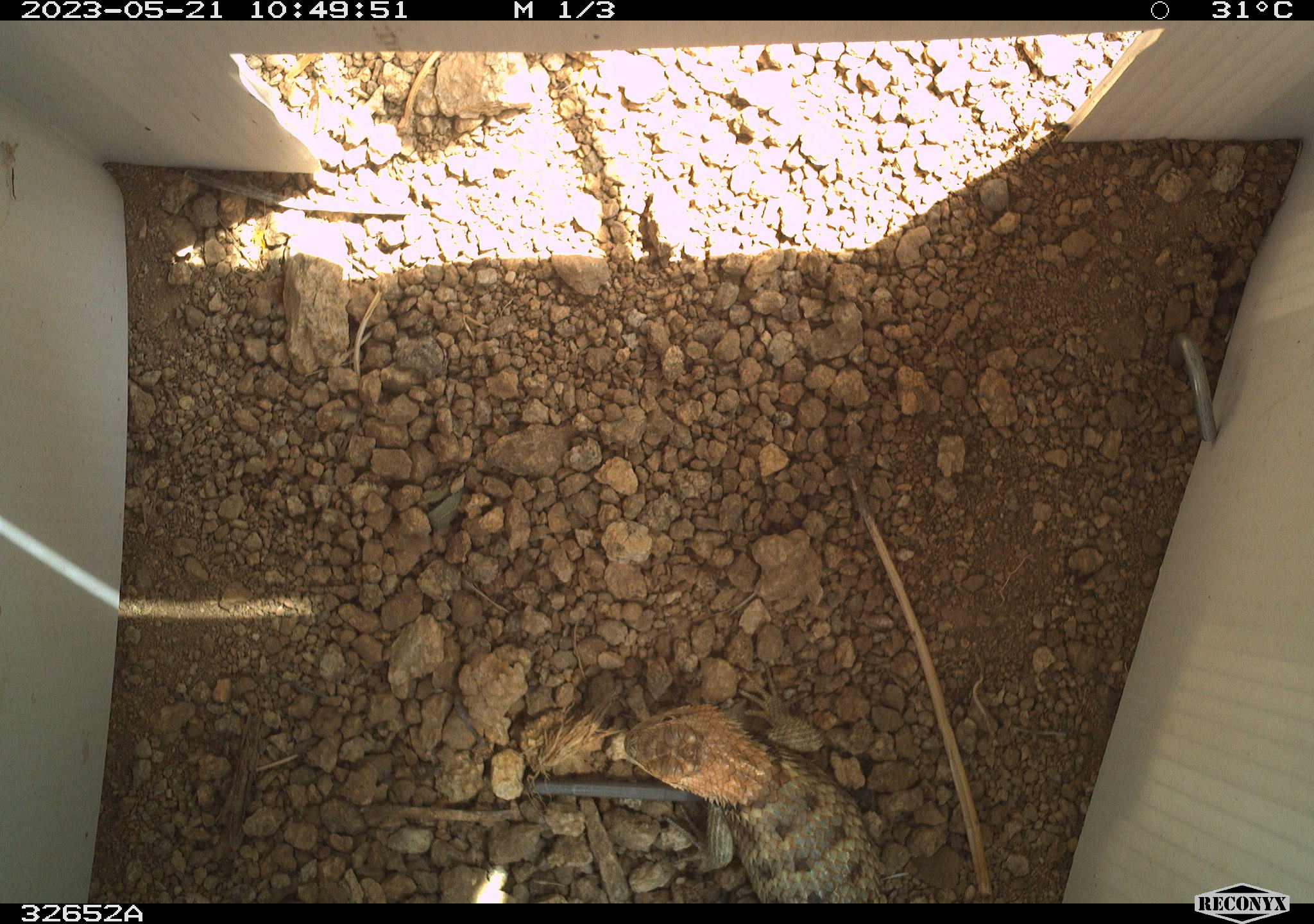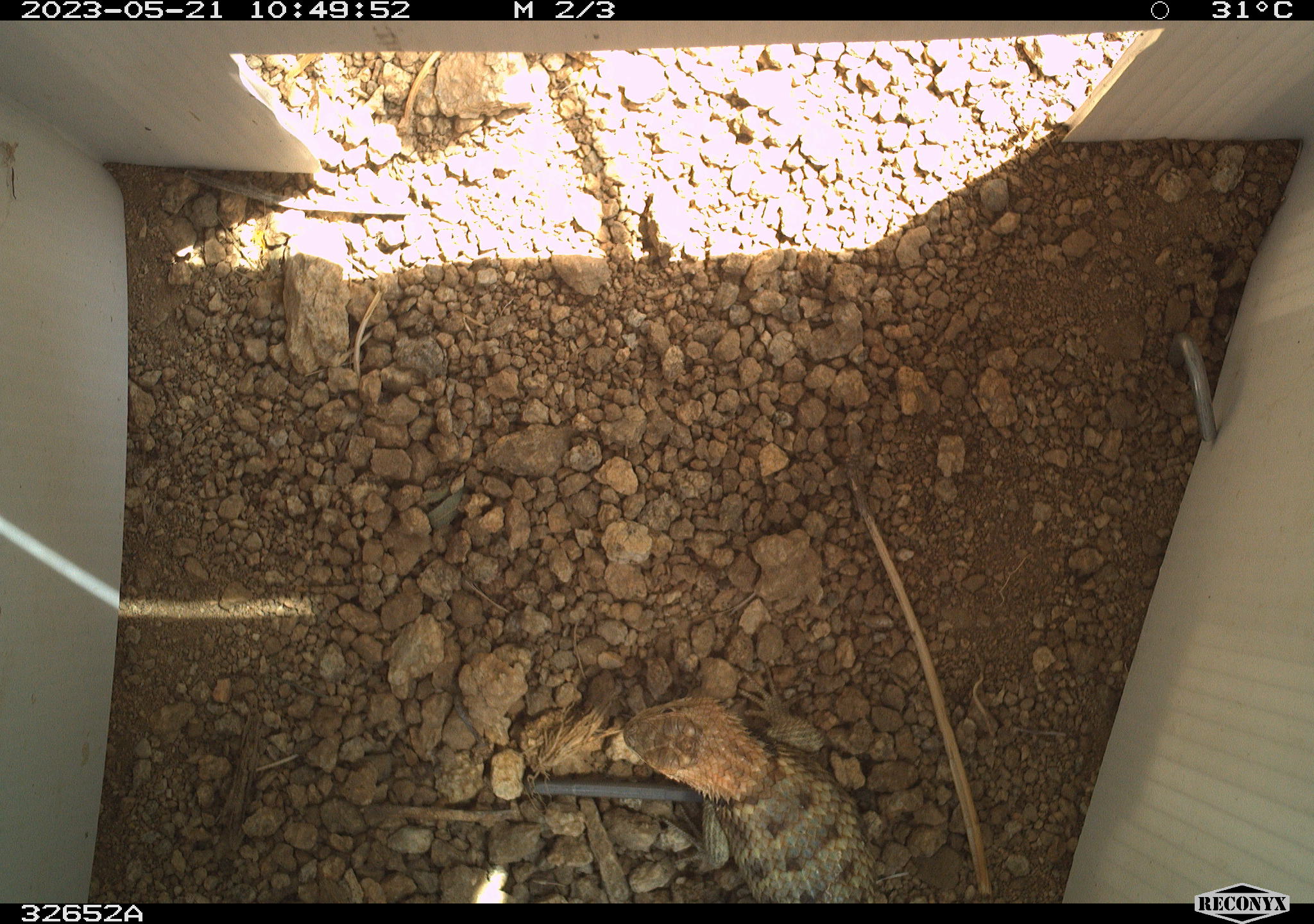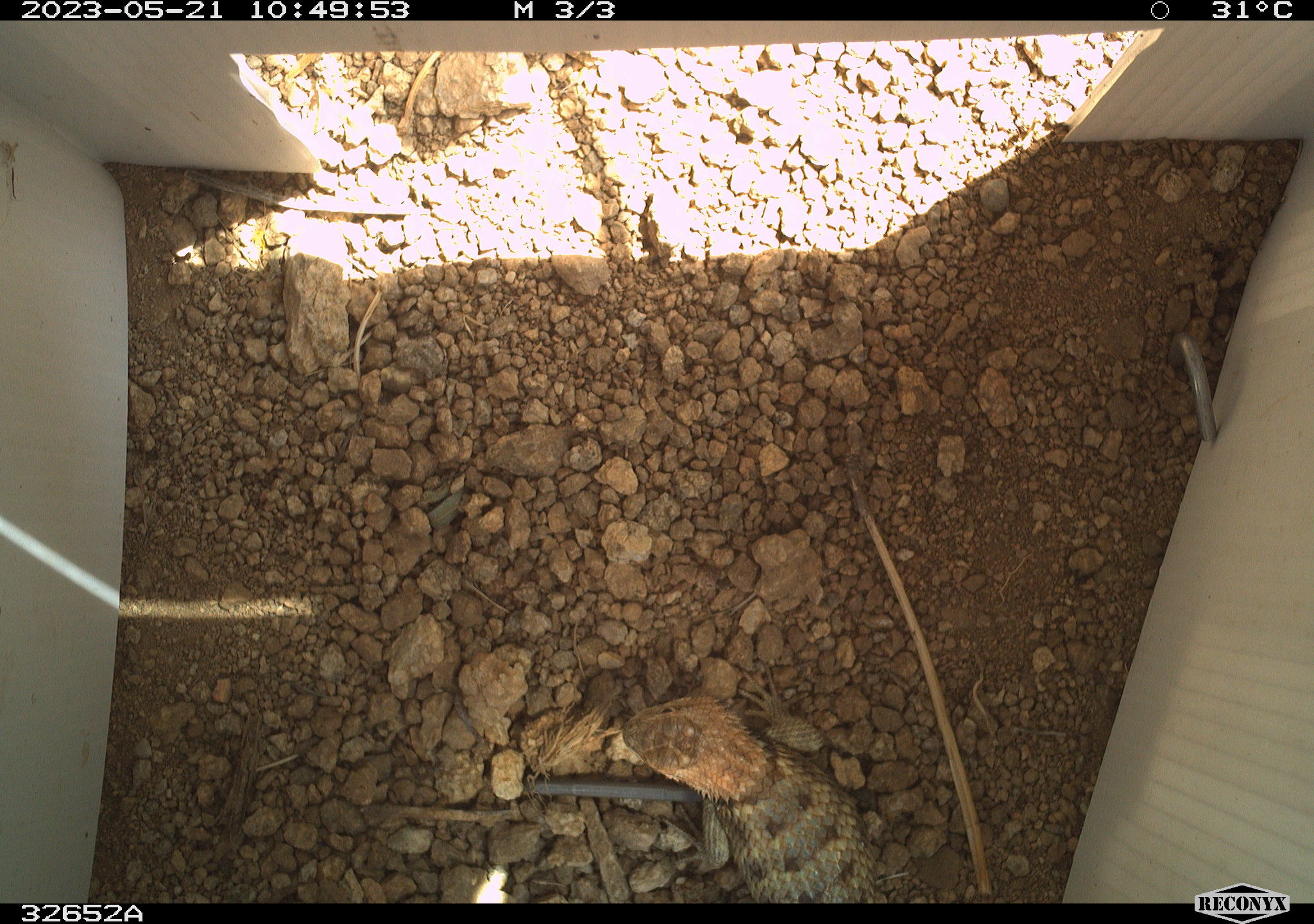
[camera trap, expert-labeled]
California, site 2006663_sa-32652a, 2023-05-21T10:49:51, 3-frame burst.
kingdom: Animalia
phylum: Chordata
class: Reptilia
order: Squamata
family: Phrynosomatidae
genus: Sceloporus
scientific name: Sceloporus uniformis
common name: yellow-backed spiny lizard